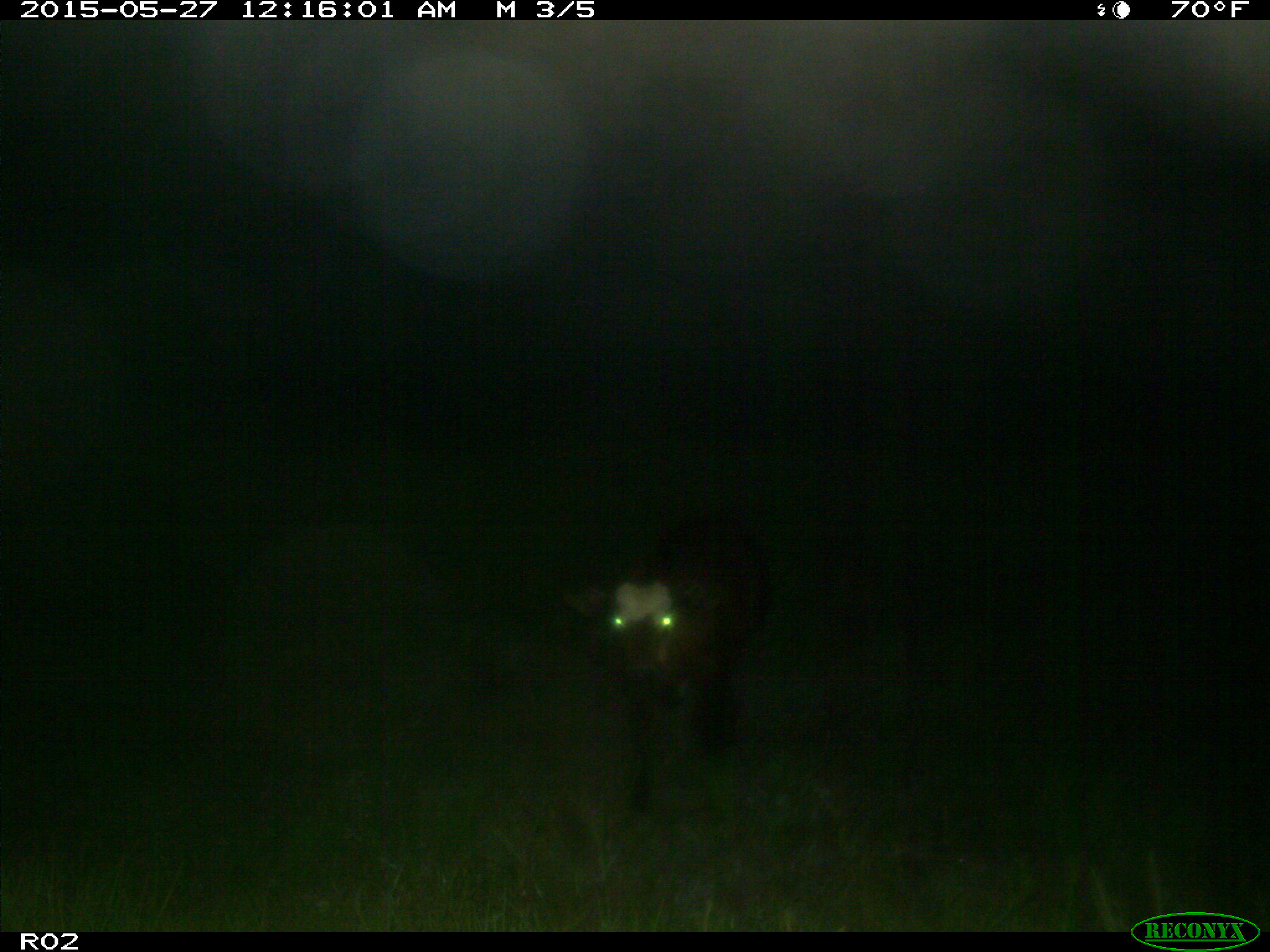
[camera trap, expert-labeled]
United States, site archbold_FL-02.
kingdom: Animalia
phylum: Chordata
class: Mammalia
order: Artiodactyla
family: Bovidae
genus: Bos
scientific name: Bos taurus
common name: domestic cow